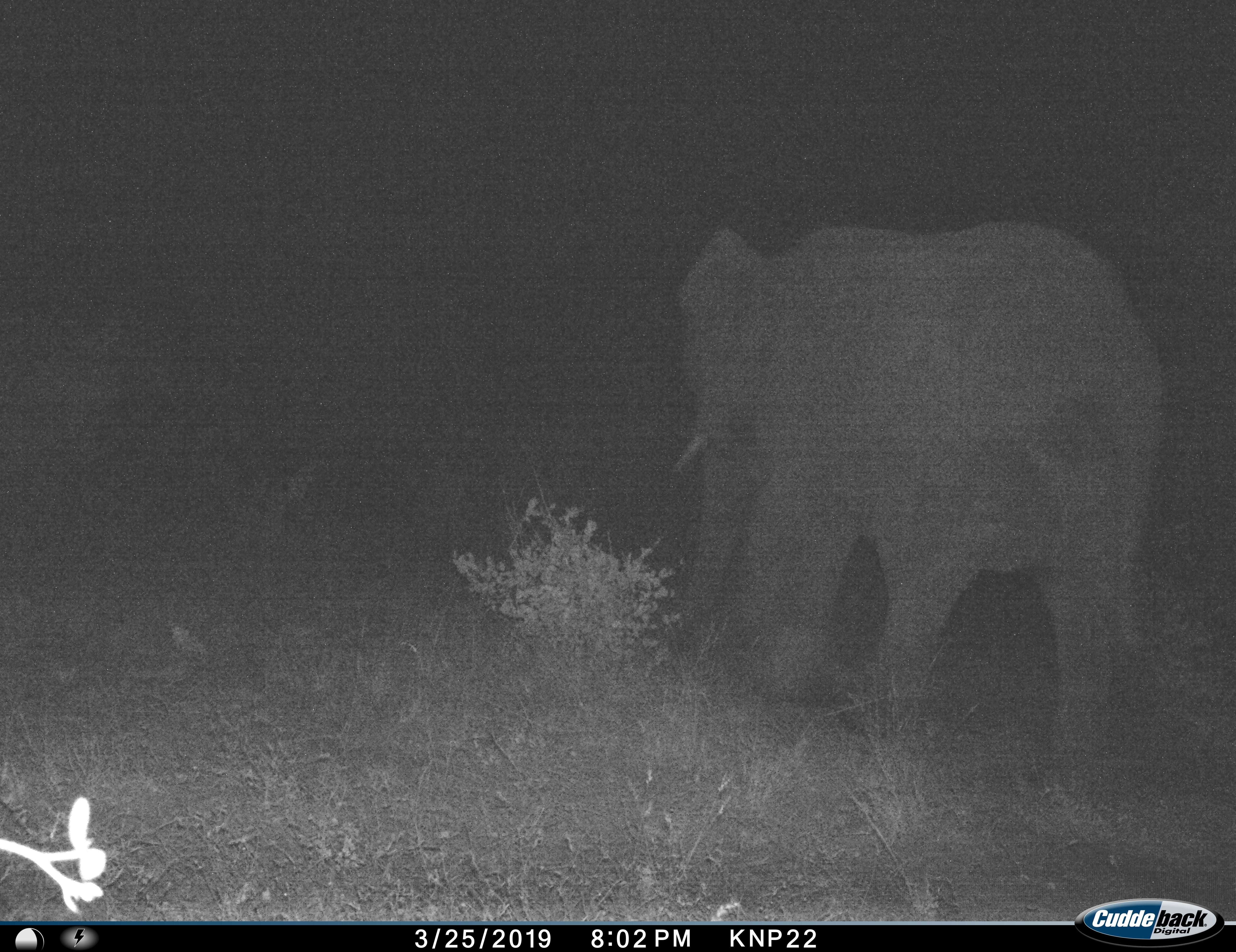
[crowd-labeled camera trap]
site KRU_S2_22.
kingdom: Animalia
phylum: Chordata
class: Mammalia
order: Proboscidea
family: Elephantidae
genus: Loxodonta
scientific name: Loxodonta africana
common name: african bush elephant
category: elephant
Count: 1.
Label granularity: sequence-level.